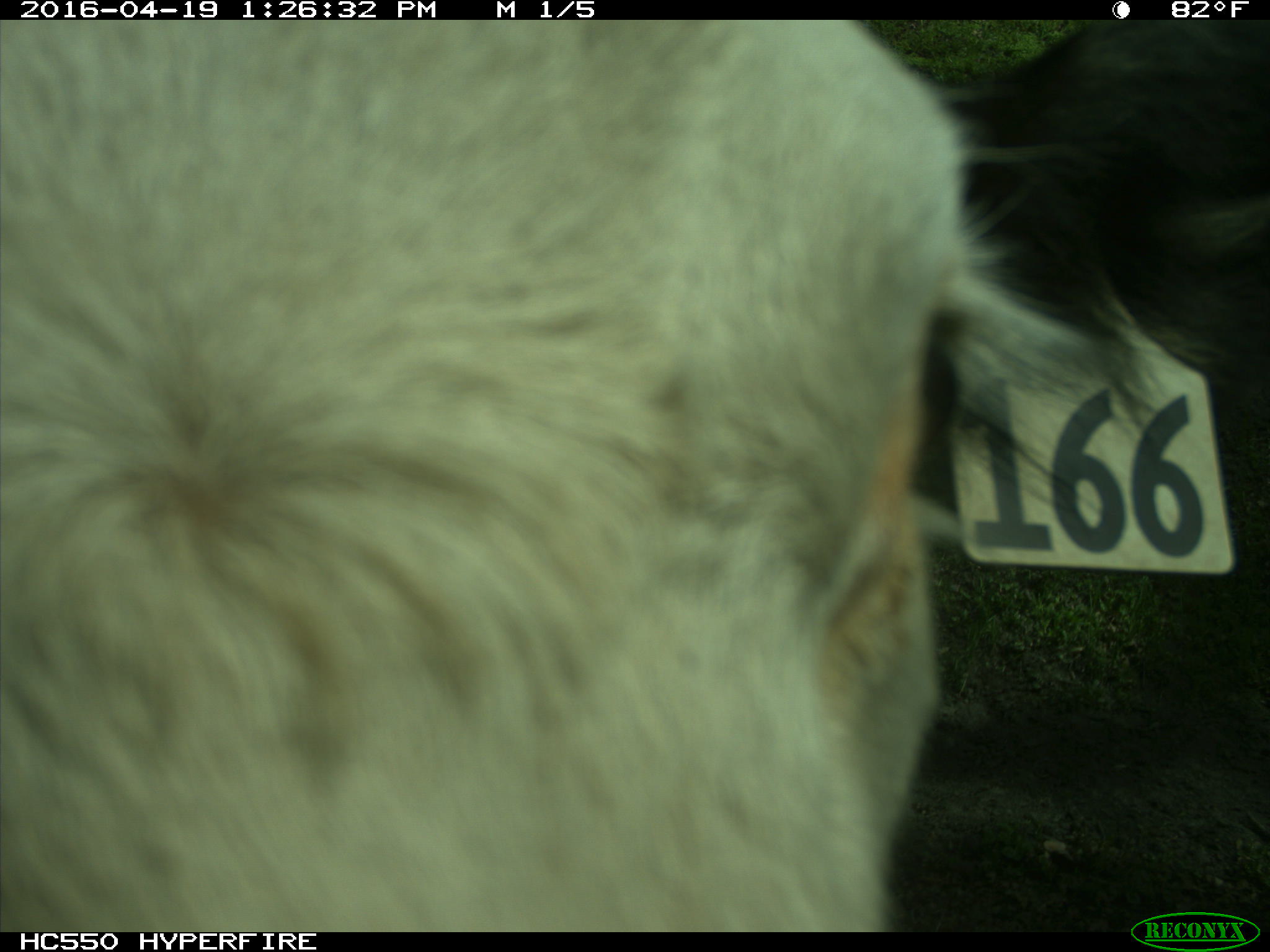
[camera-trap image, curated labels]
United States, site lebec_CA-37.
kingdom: Animalia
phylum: Chordata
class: Mammalia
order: Artiodactyla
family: Bovidae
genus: Bos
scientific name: Bos taurus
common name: domestic cow